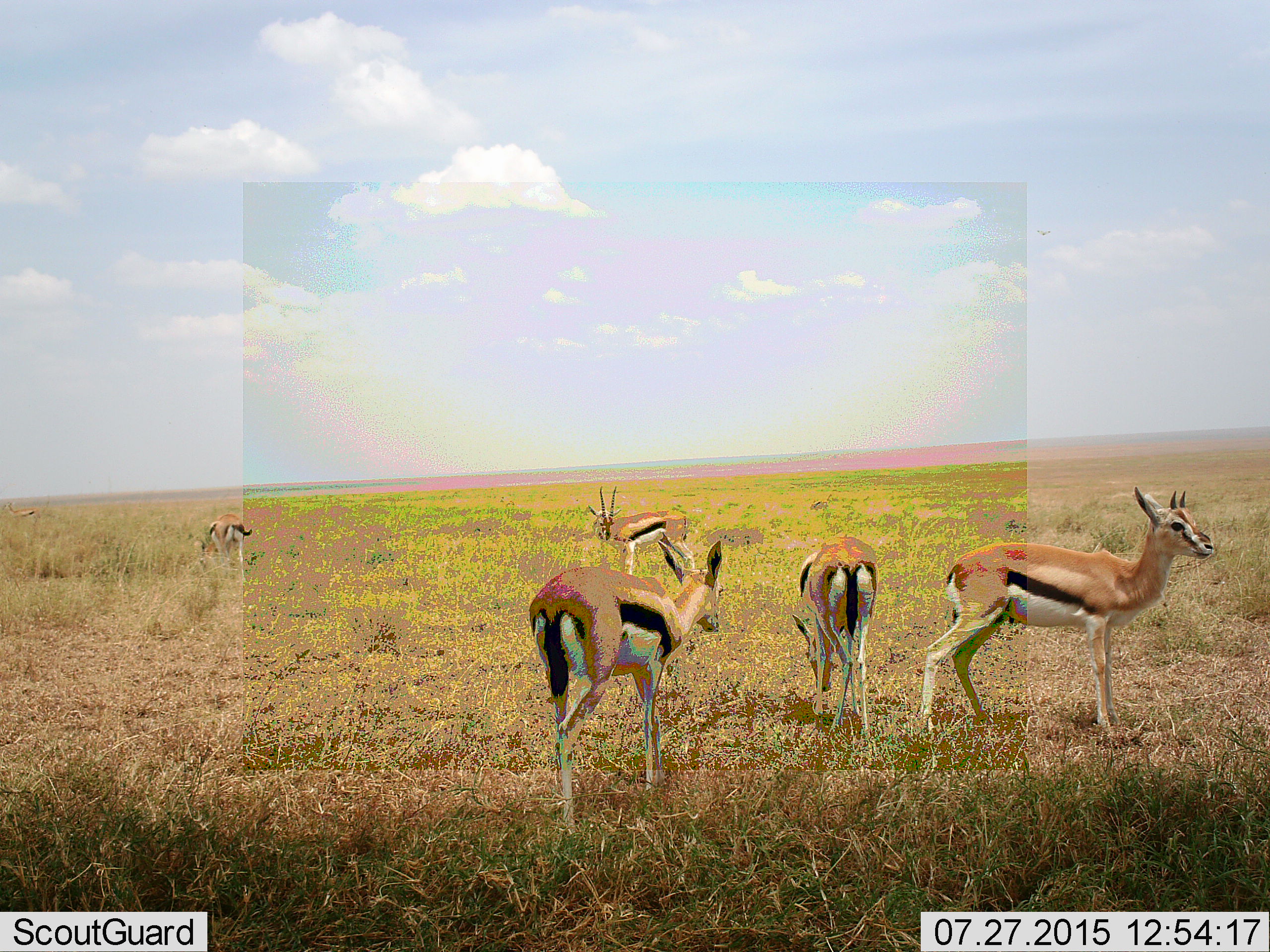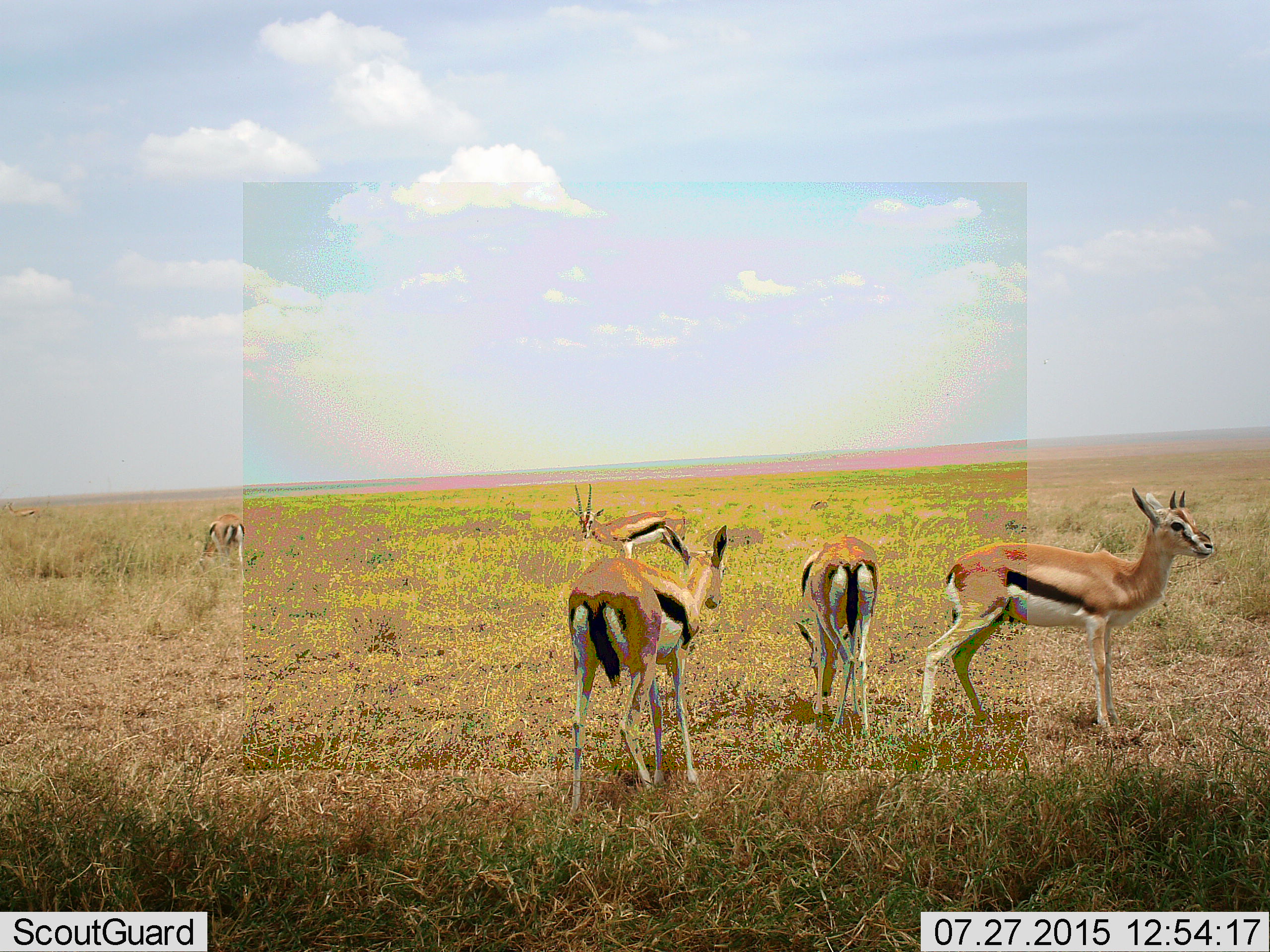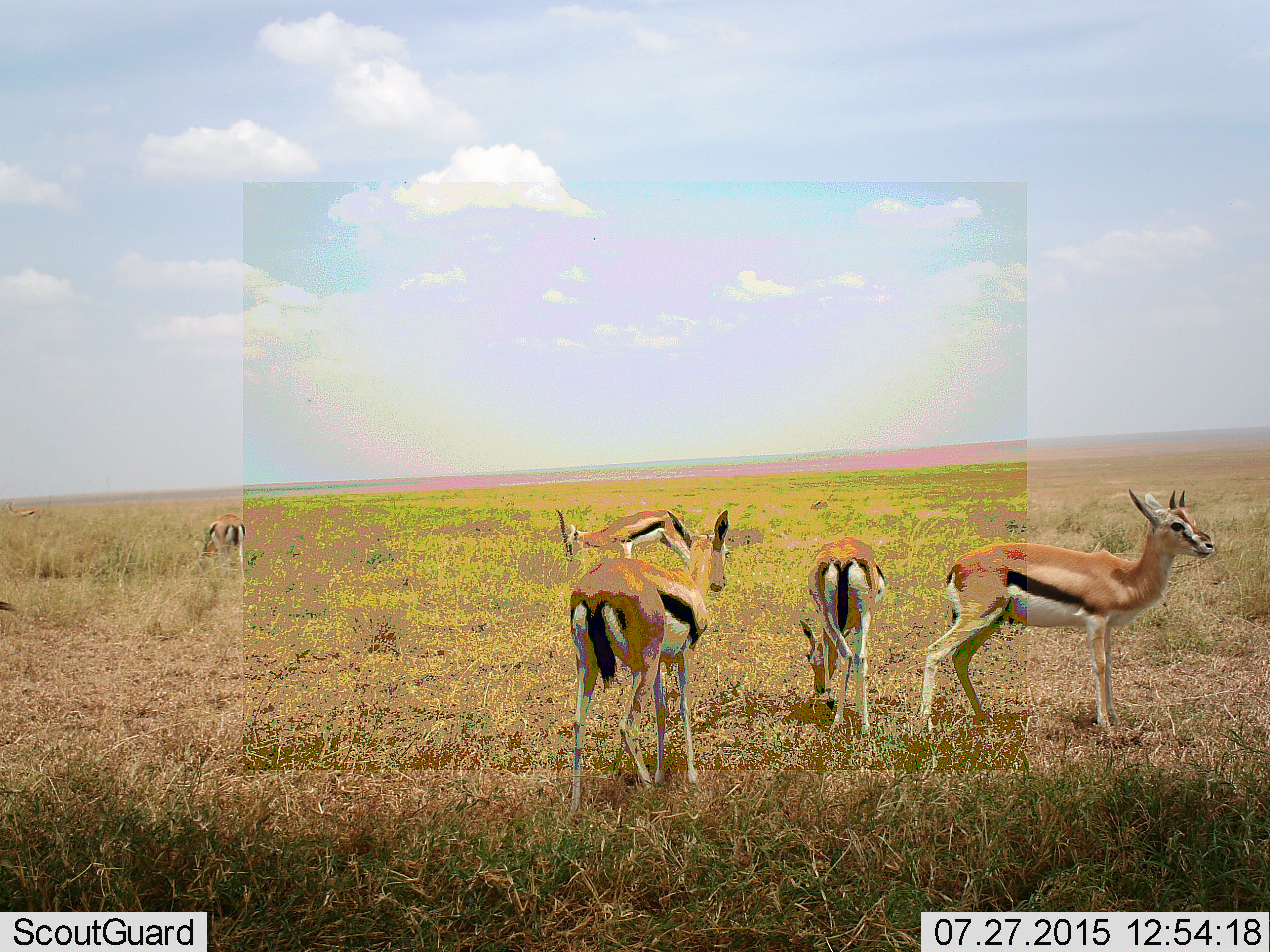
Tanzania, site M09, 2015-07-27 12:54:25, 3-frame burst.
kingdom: Animalia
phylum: Chordata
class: Mammalia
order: Artiodactyla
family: Bovidae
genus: Eudorcas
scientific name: Eudorcas thomsonii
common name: thomson's gazelle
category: gazellethomsons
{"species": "gazellethomsons (thomson's gazelle) (Eudorcas thomsonii)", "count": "6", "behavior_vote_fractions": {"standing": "90%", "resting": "0%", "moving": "40%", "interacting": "0%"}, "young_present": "0%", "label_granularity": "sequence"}